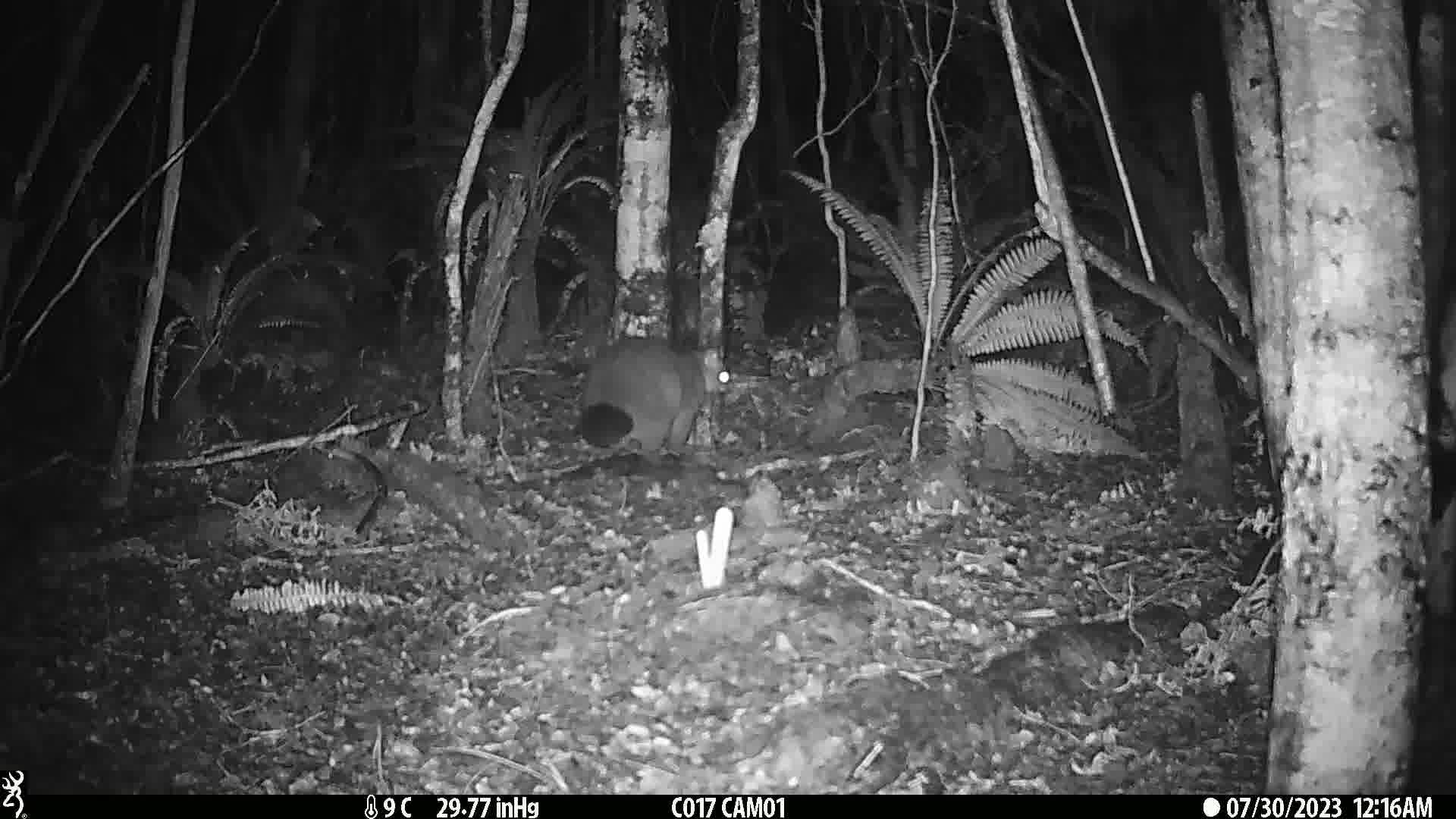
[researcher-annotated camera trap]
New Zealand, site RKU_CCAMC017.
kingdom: Animalia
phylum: Chordata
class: Mammalia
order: Diprotodontia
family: Phalangeridae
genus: Trichosurus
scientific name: Trichosurus vulpecula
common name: common brushtail possum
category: possum